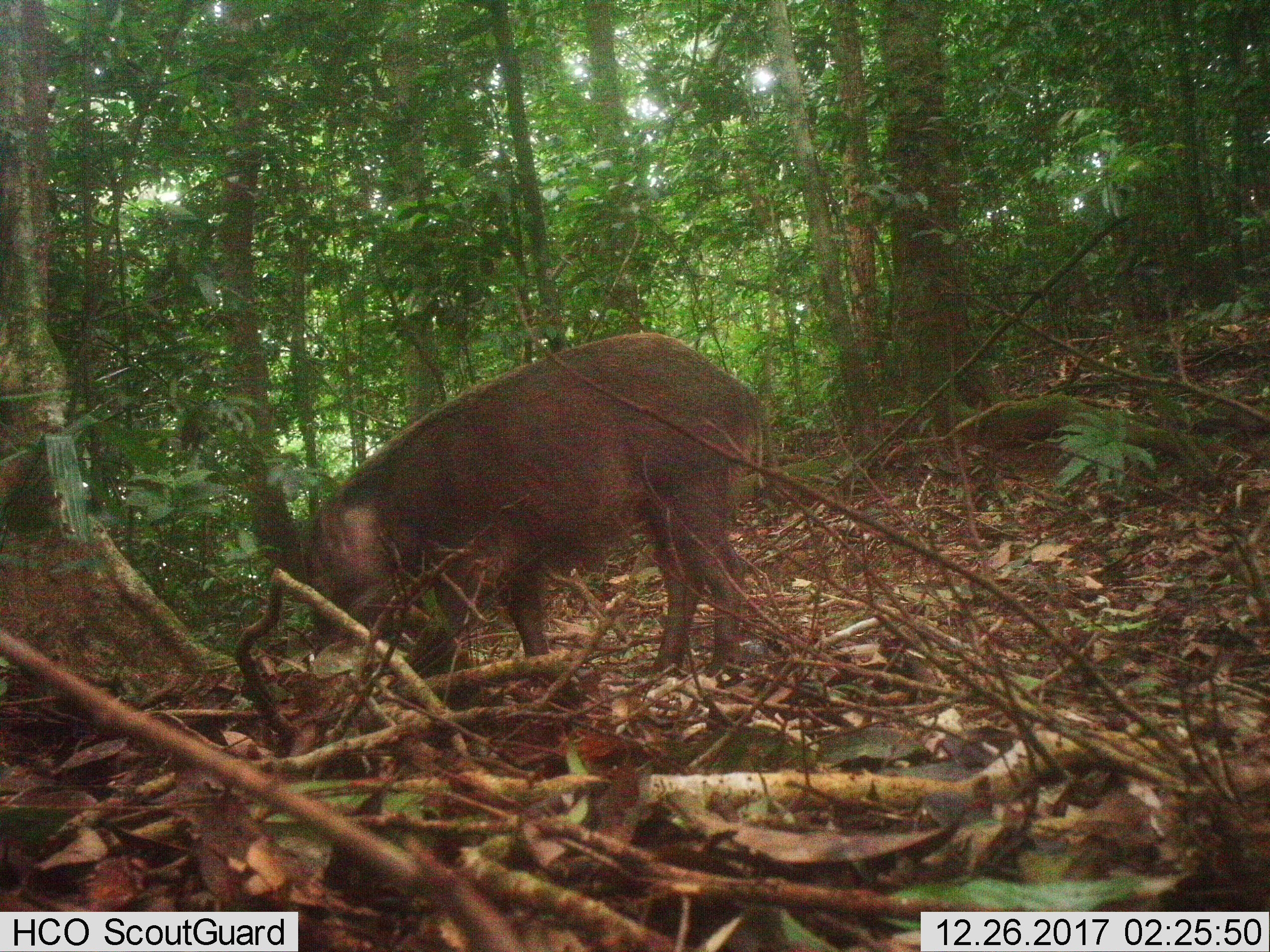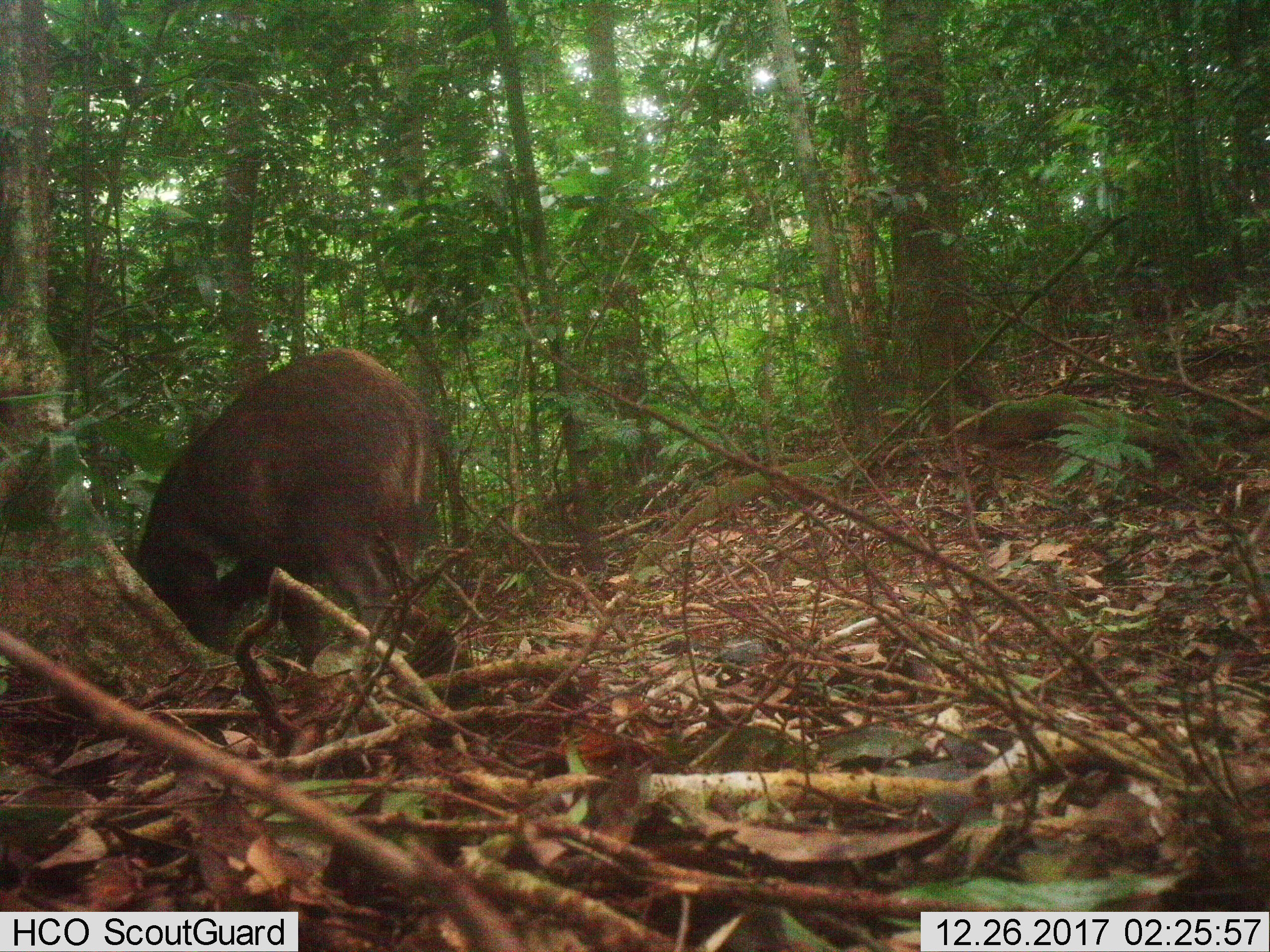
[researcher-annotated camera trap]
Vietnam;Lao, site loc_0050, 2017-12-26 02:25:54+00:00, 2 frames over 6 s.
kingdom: Animalia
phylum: Chordata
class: Mammalia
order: Artiodactyla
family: Suidae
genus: Sus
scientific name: Sus scrofa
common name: eurasian wild pig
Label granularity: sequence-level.